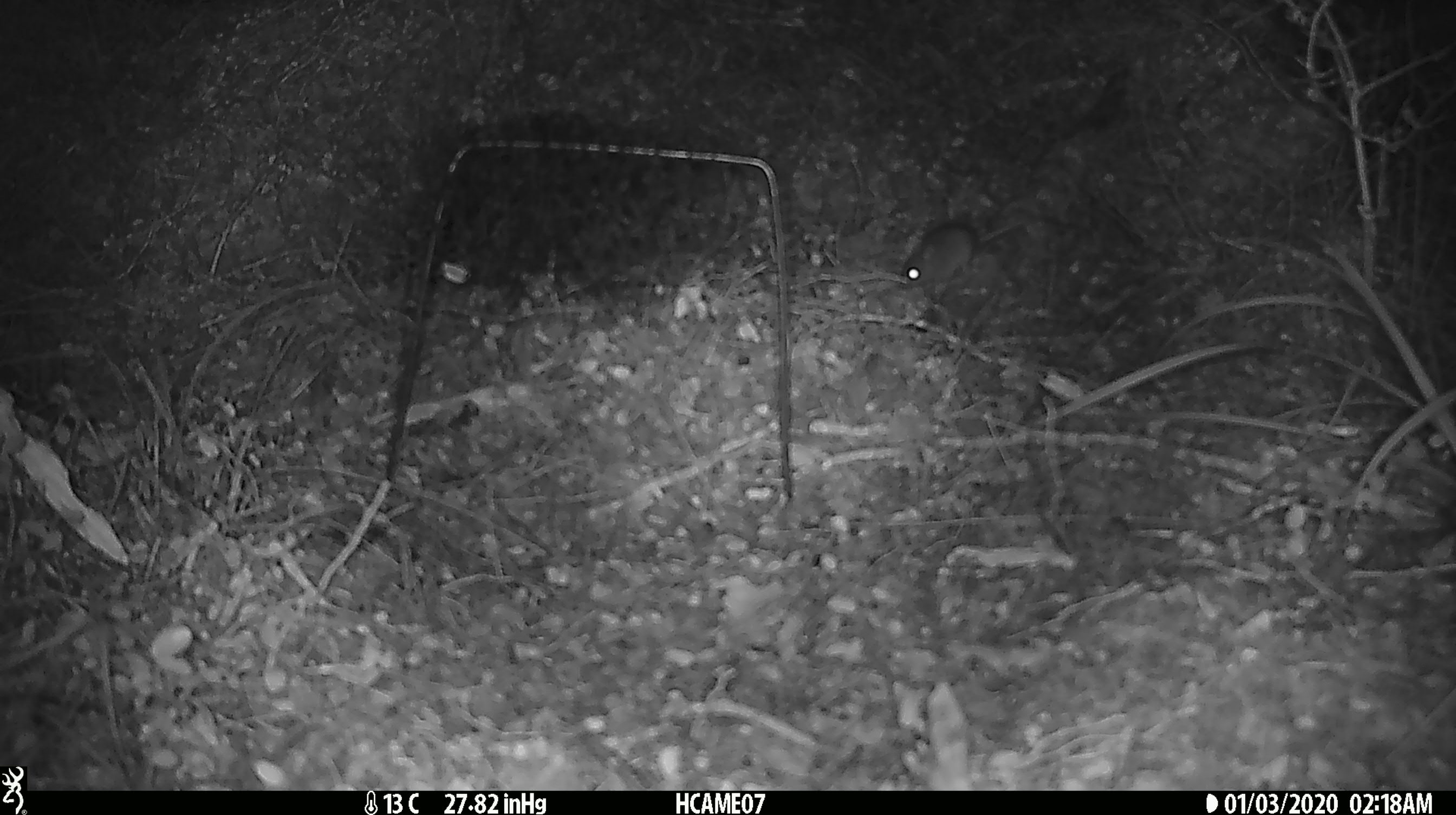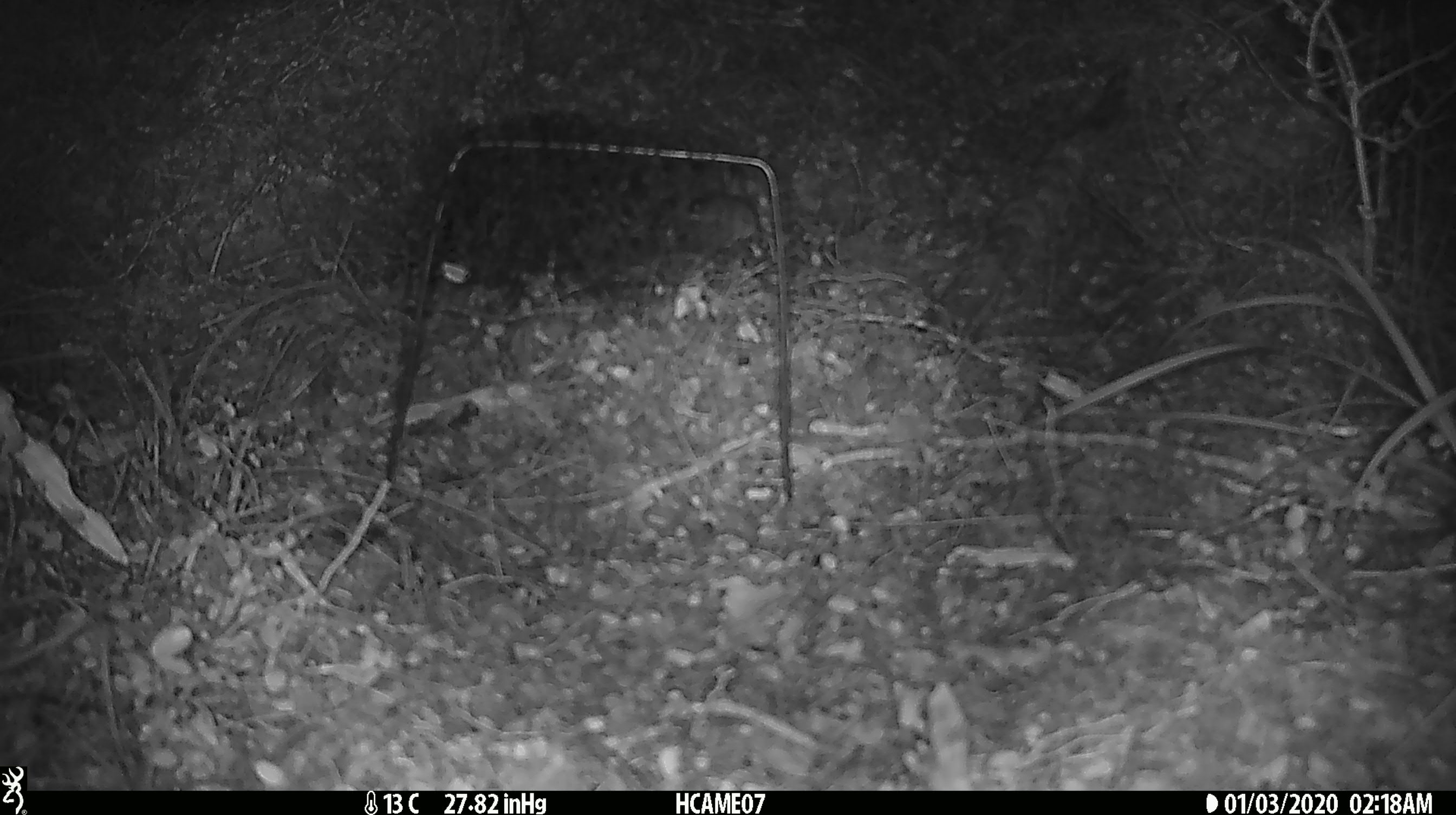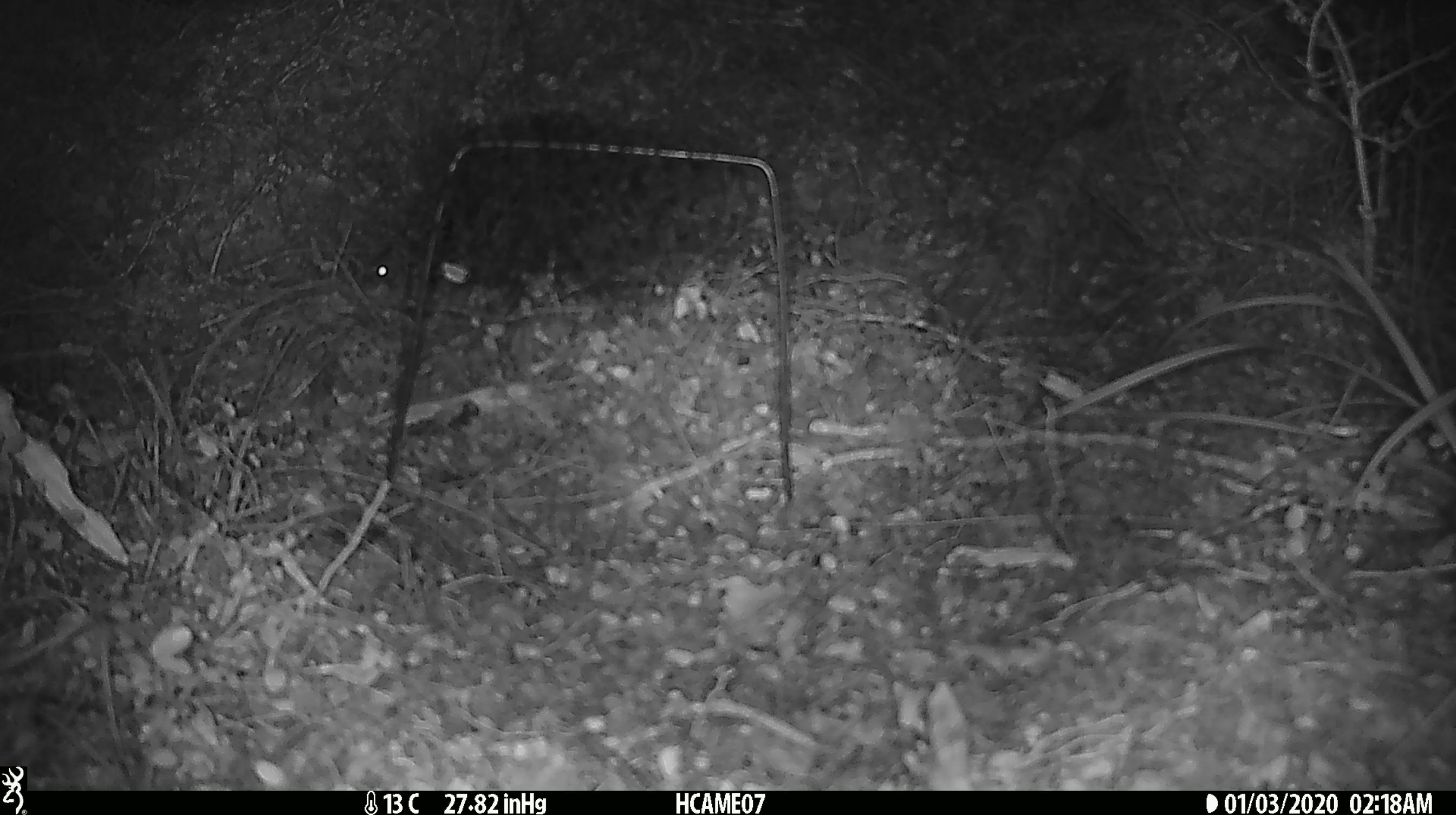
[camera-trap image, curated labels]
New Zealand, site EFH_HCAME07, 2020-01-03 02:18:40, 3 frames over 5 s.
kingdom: Animalia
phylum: Chordata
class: Mammalia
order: Rodentia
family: Muridae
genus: Mus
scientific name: Mus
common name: mouse